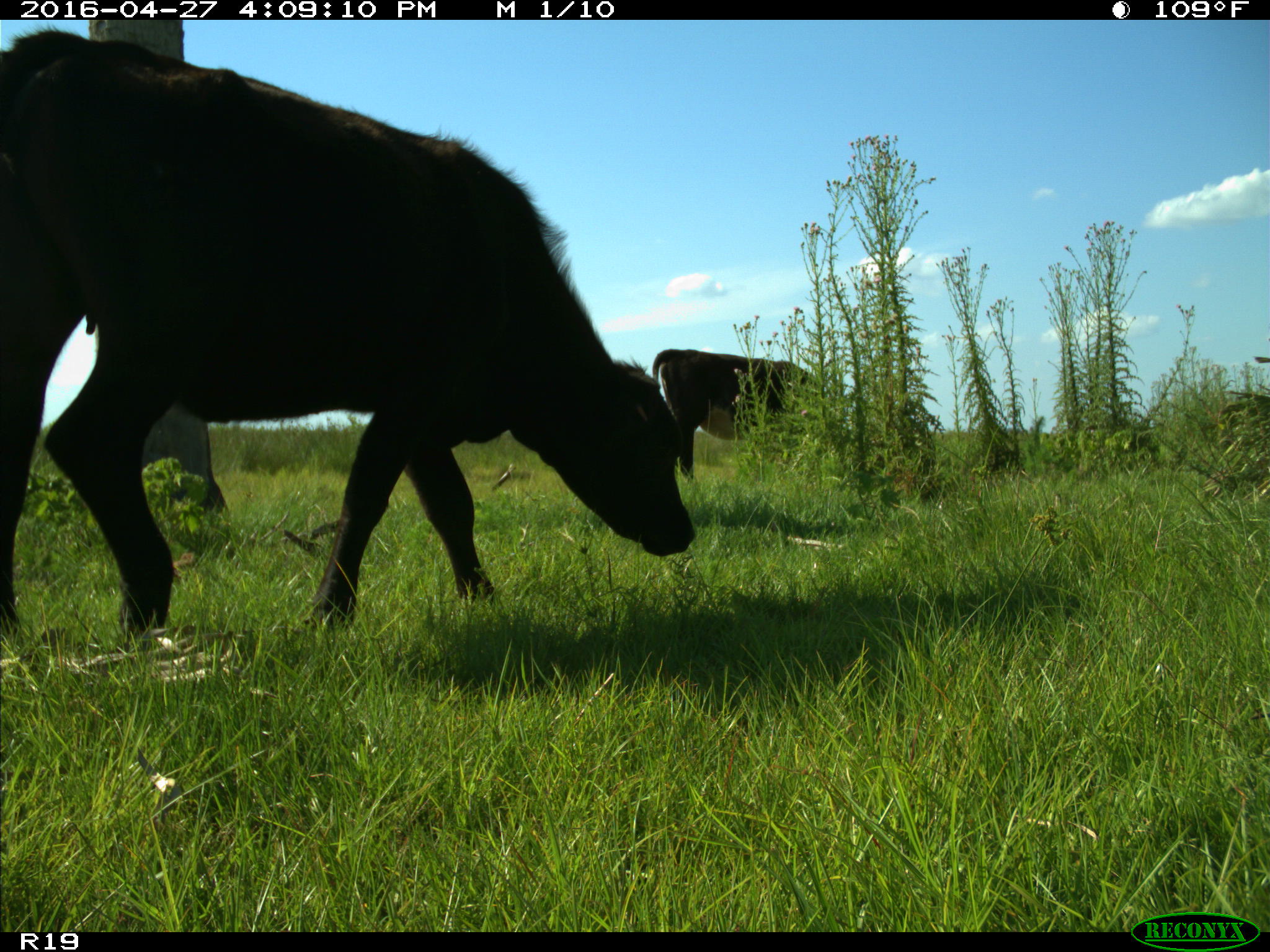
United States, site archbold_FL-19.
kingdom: Animalia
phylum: Chordata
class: Mammalia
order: Artiodactyla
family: Bovidae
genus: Bos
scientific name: Bos taurus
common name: domestic cow